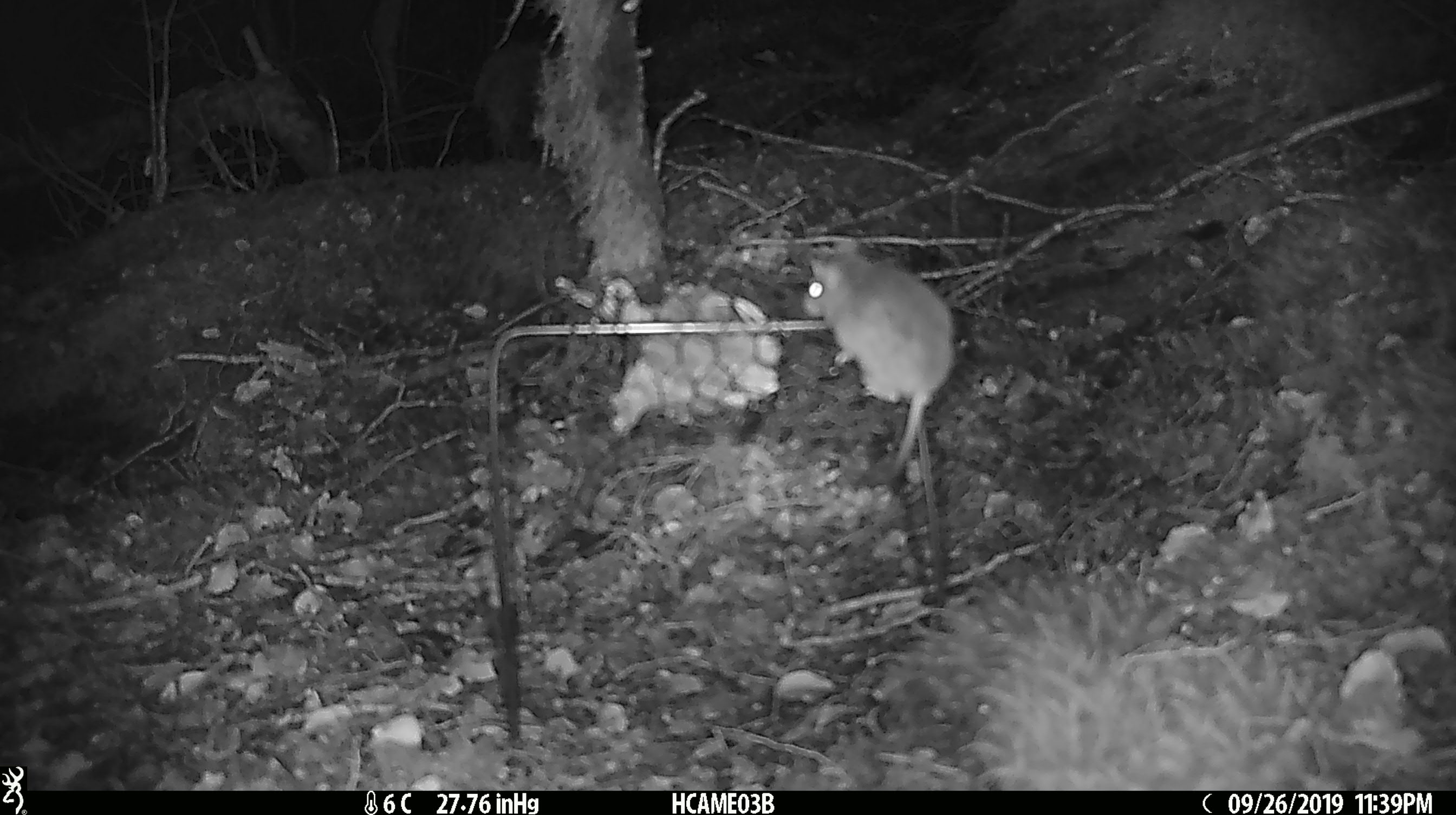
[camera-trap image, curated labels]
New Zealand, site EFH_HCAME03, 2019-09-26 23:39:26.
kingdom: Animalia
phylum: Chordata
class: Mammalia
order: Rodentia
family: Muridae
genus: Mus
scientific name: Mus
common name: mouse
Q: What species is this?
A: Mouse (Mus).